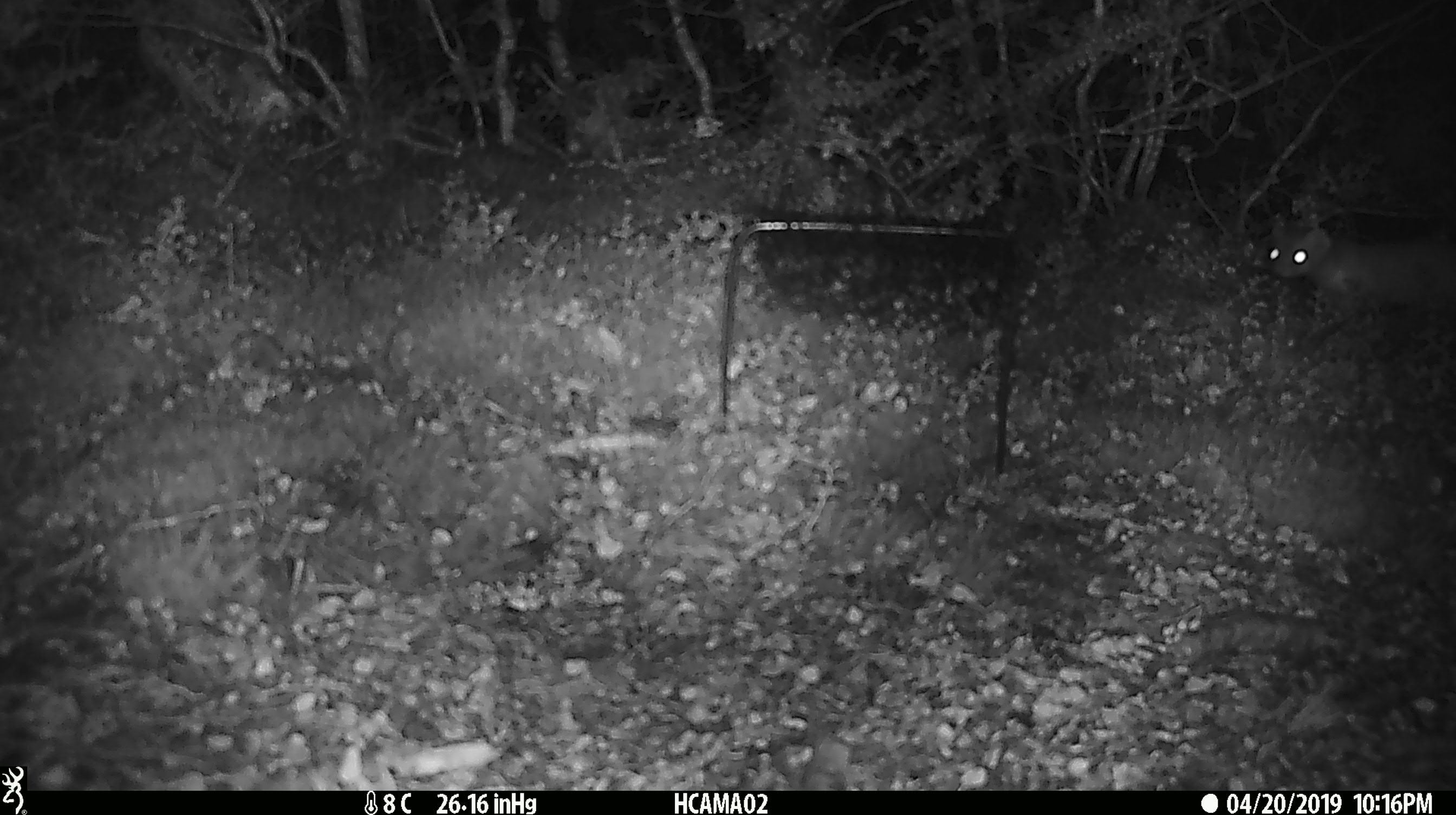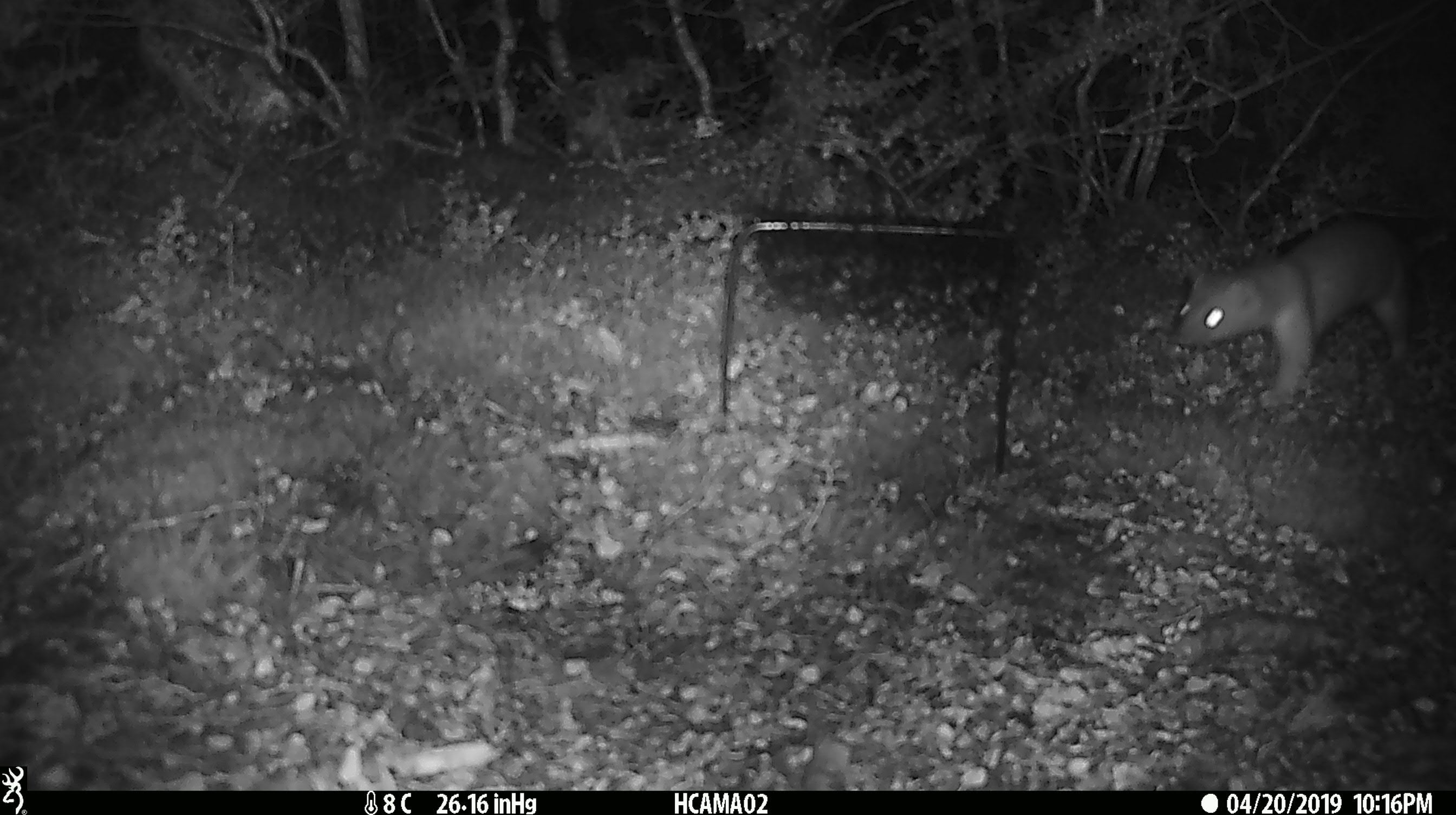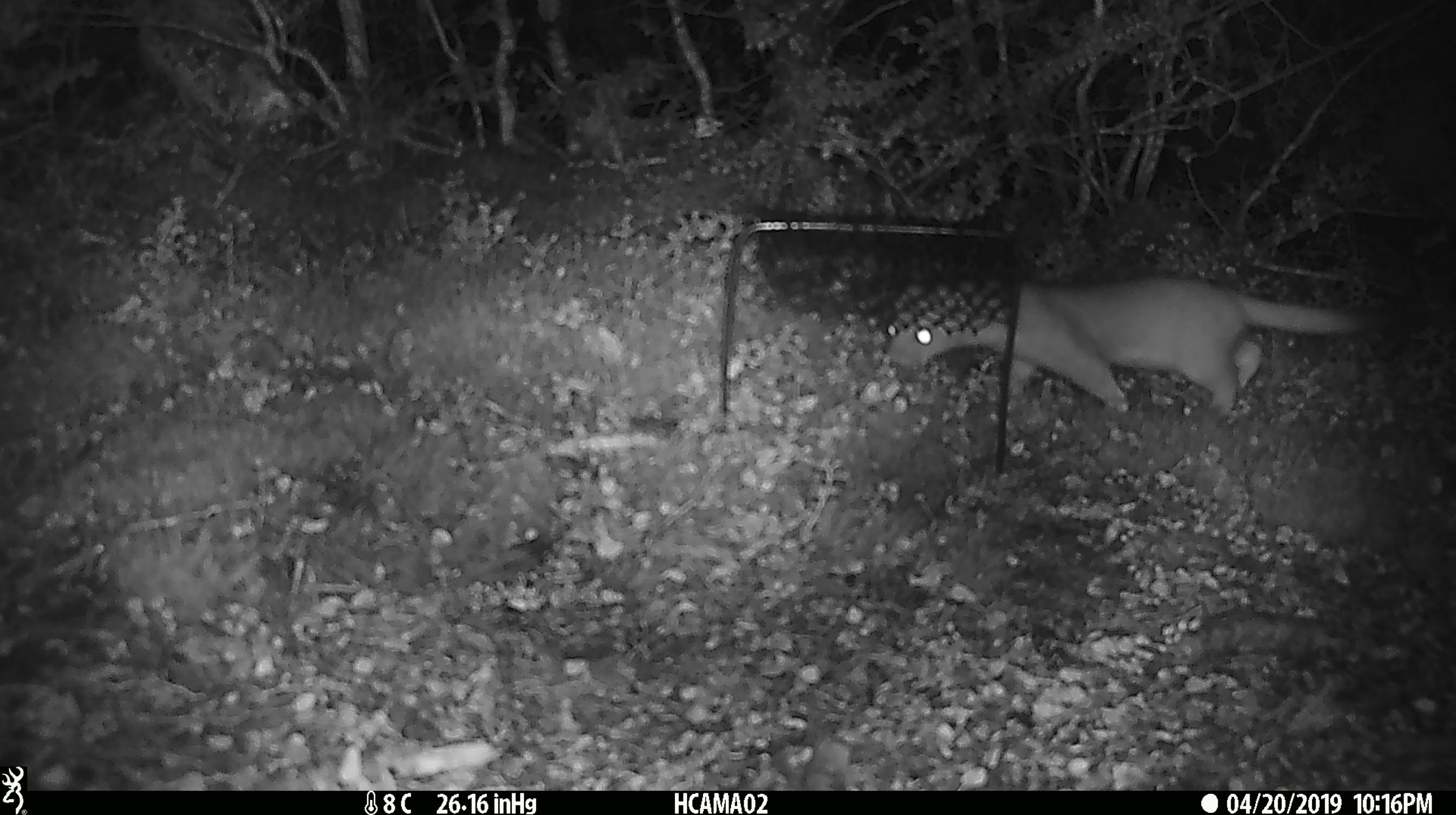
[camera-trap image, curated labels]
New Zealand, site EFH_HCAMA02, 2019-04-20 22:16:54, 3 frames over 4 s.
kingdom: Animalia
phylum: Chordata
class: Mammalia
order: Carnivora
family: Mustelidae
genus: Mustela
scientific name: Mustela erminea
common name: stoat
Stoat (Mustela erminea).